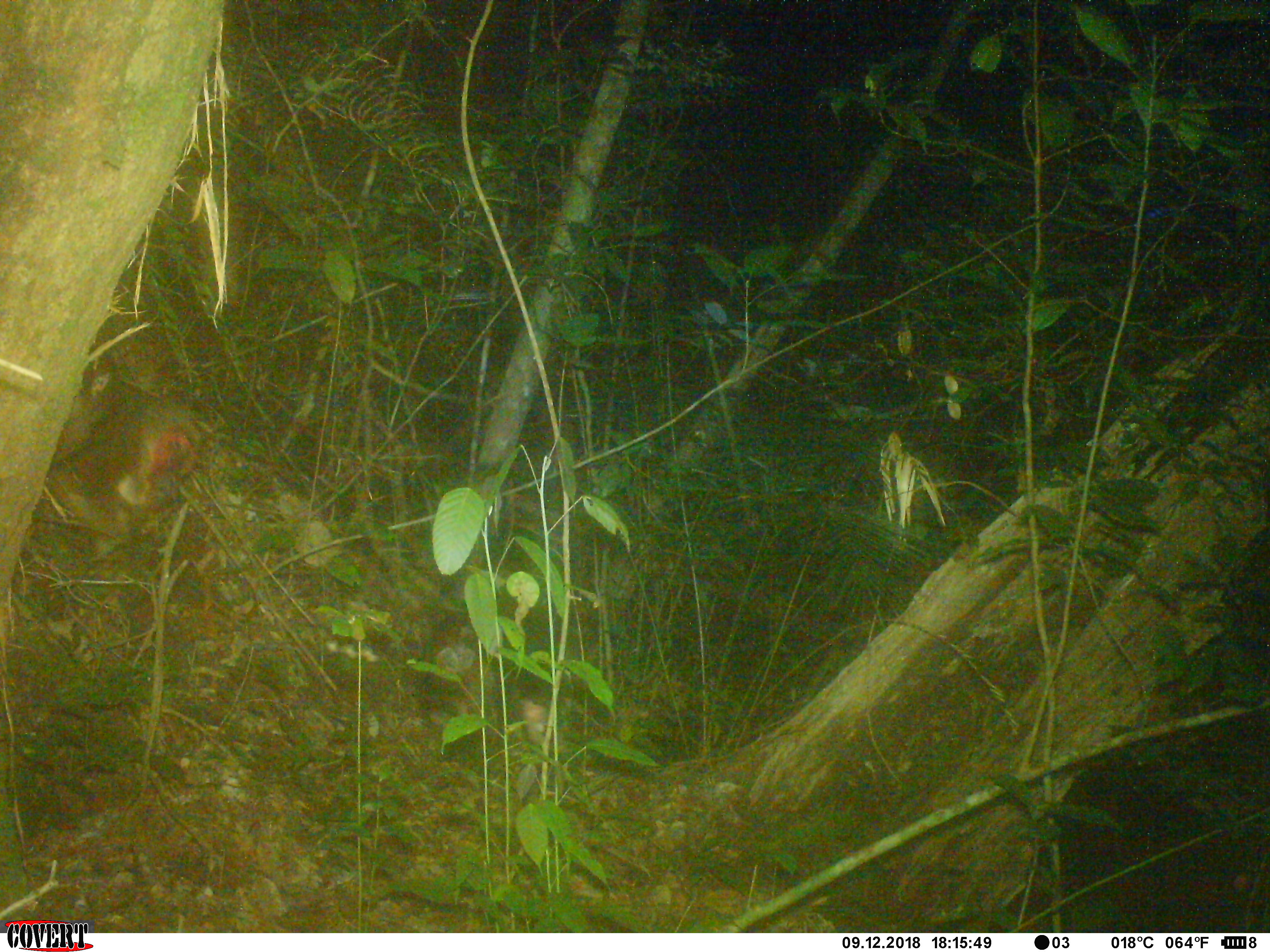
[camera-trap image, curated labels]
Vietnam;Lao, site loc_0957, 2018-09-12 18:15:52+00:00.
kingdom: Animalia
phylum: Chordata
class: Mammalia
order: Primates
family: Cercopithecidae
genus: Macaca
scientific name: Macaca arctoides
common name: stump-tailed macaque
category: stump tailed macaque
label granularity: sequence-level